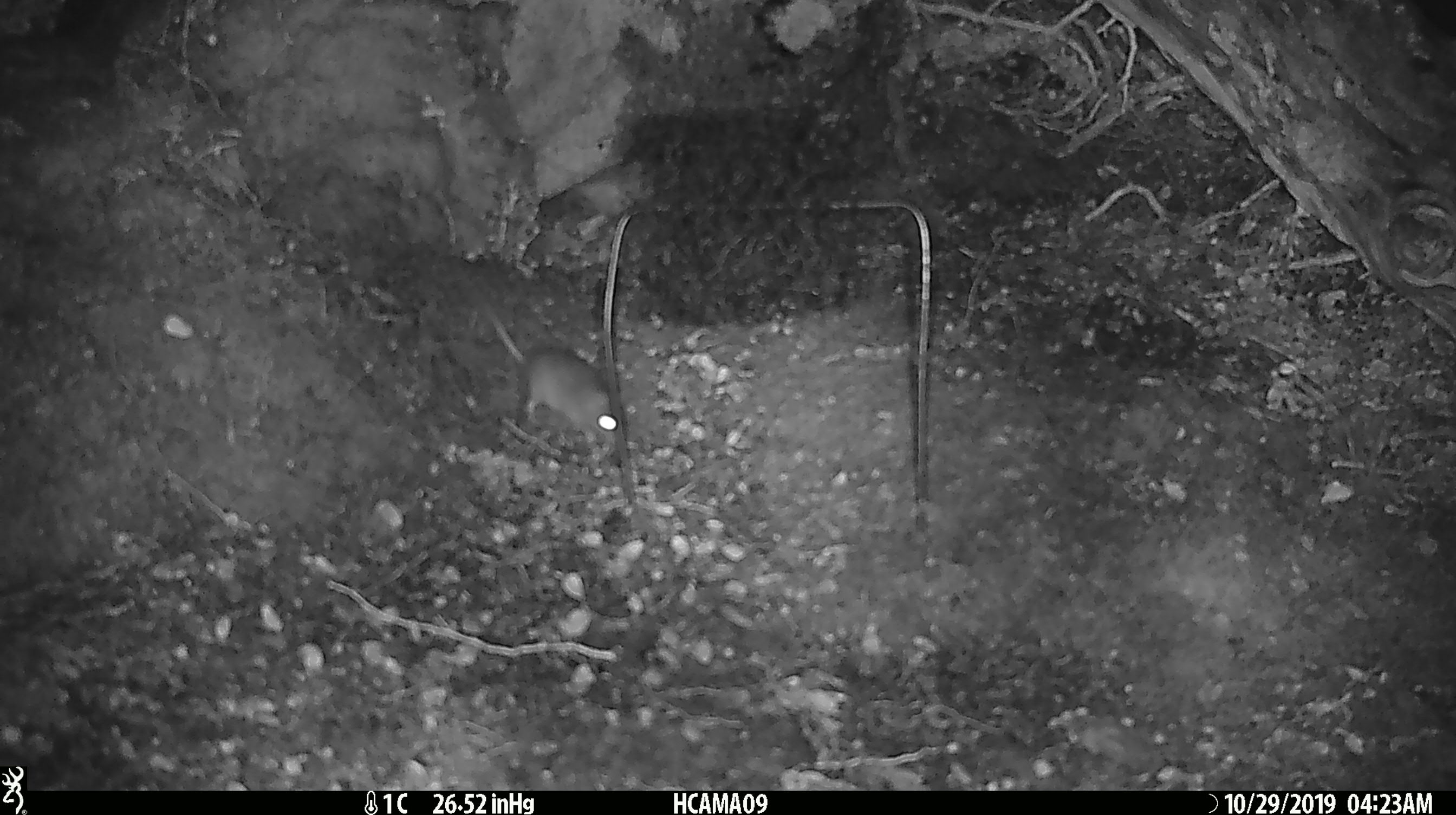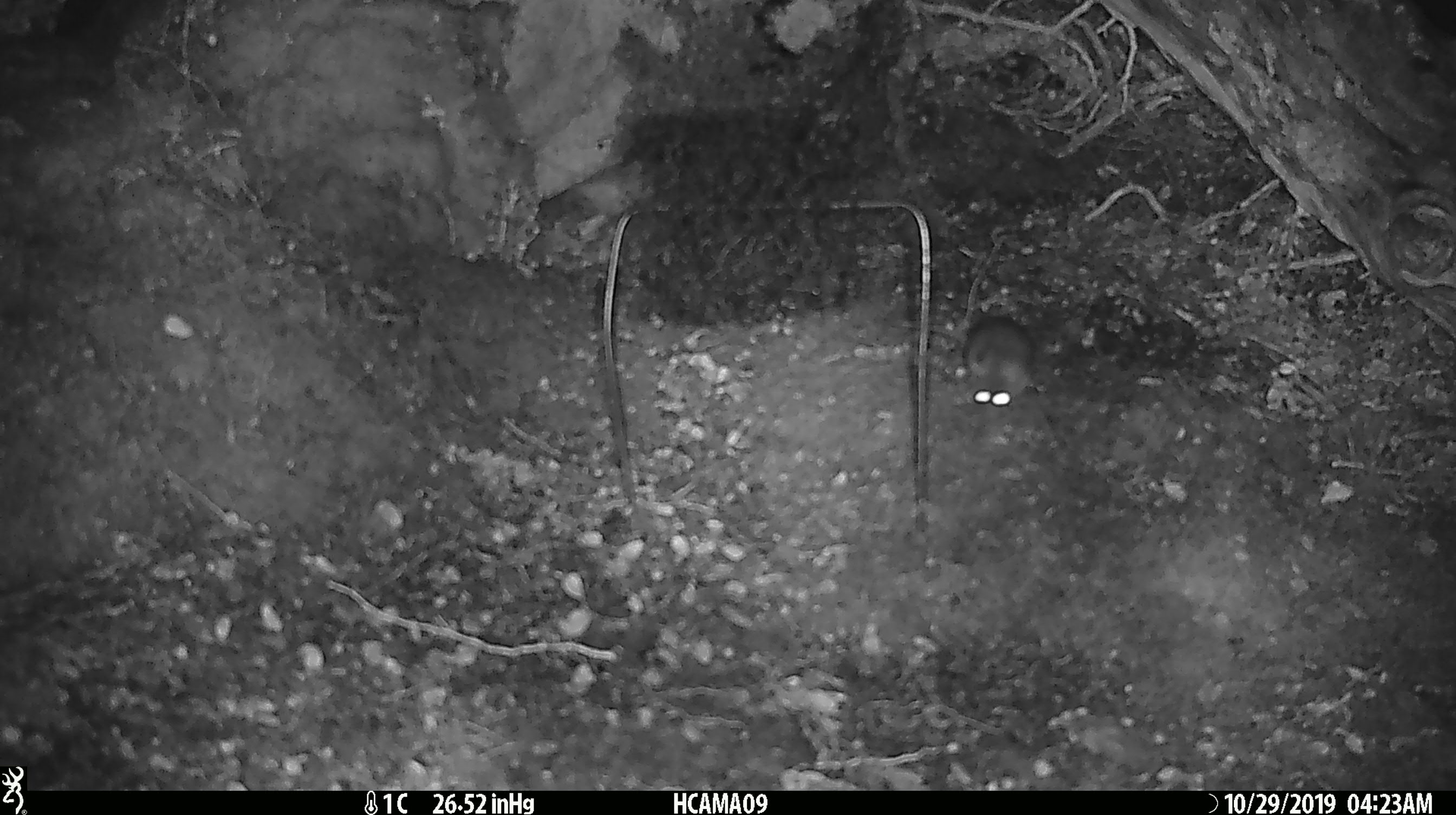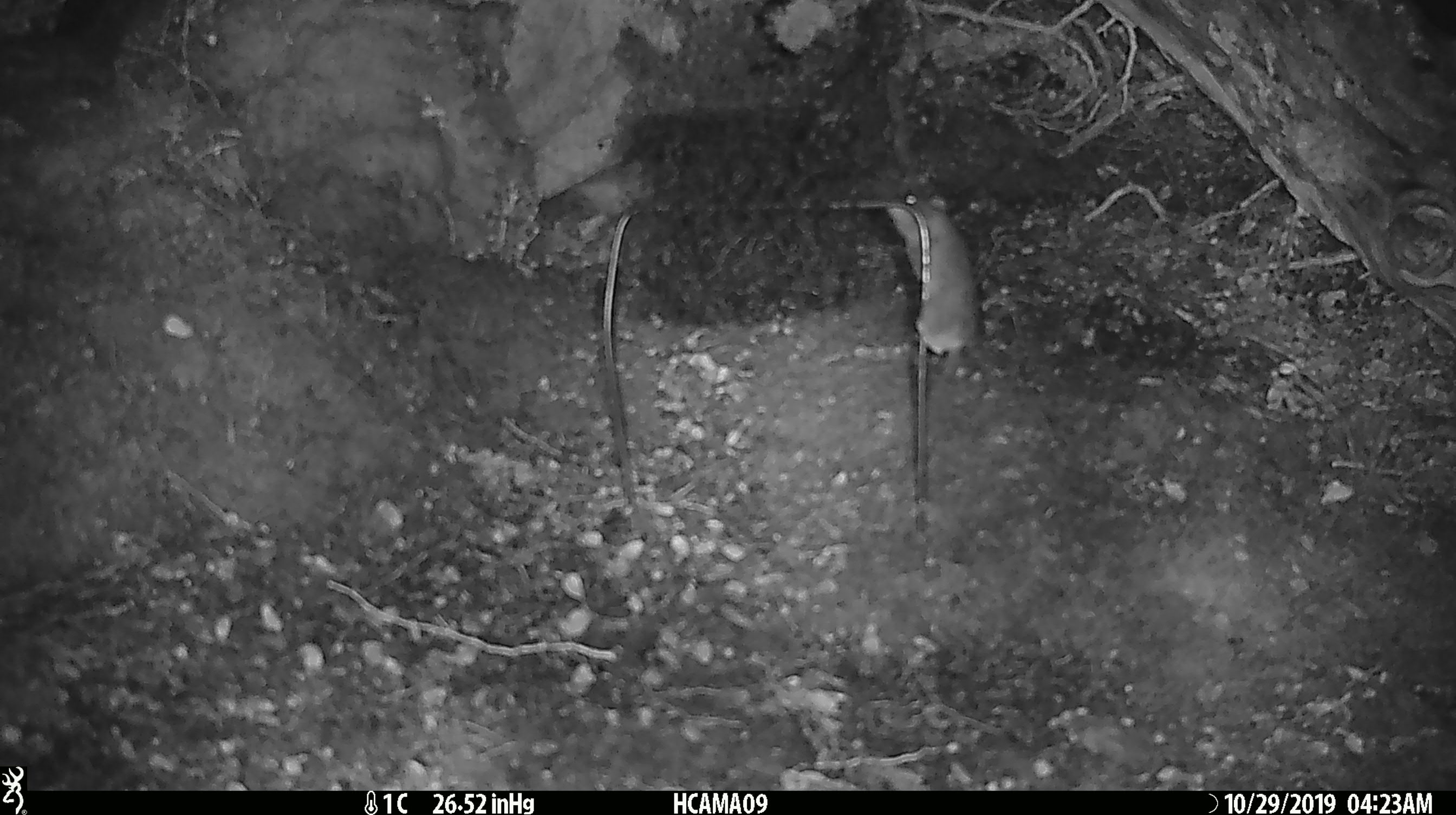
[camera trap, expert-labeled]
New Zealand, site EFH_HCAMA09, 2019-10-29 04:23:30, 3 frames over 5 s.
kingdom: Animalia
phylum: Chordata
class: Mammalia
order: Rodentia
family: Muridae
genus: Mus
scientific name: Mus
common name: mouse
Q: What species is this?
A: Mouse (Mus).